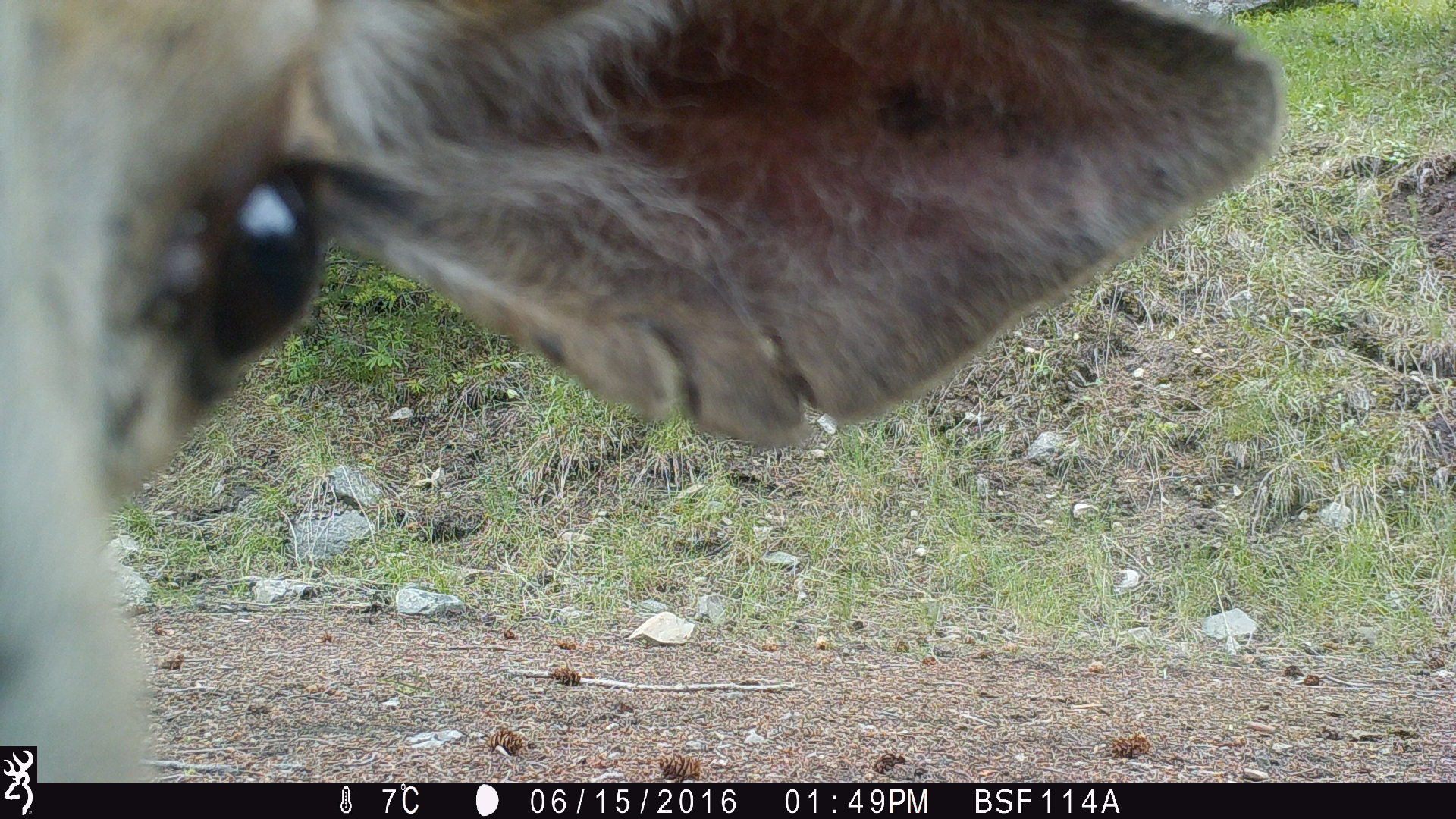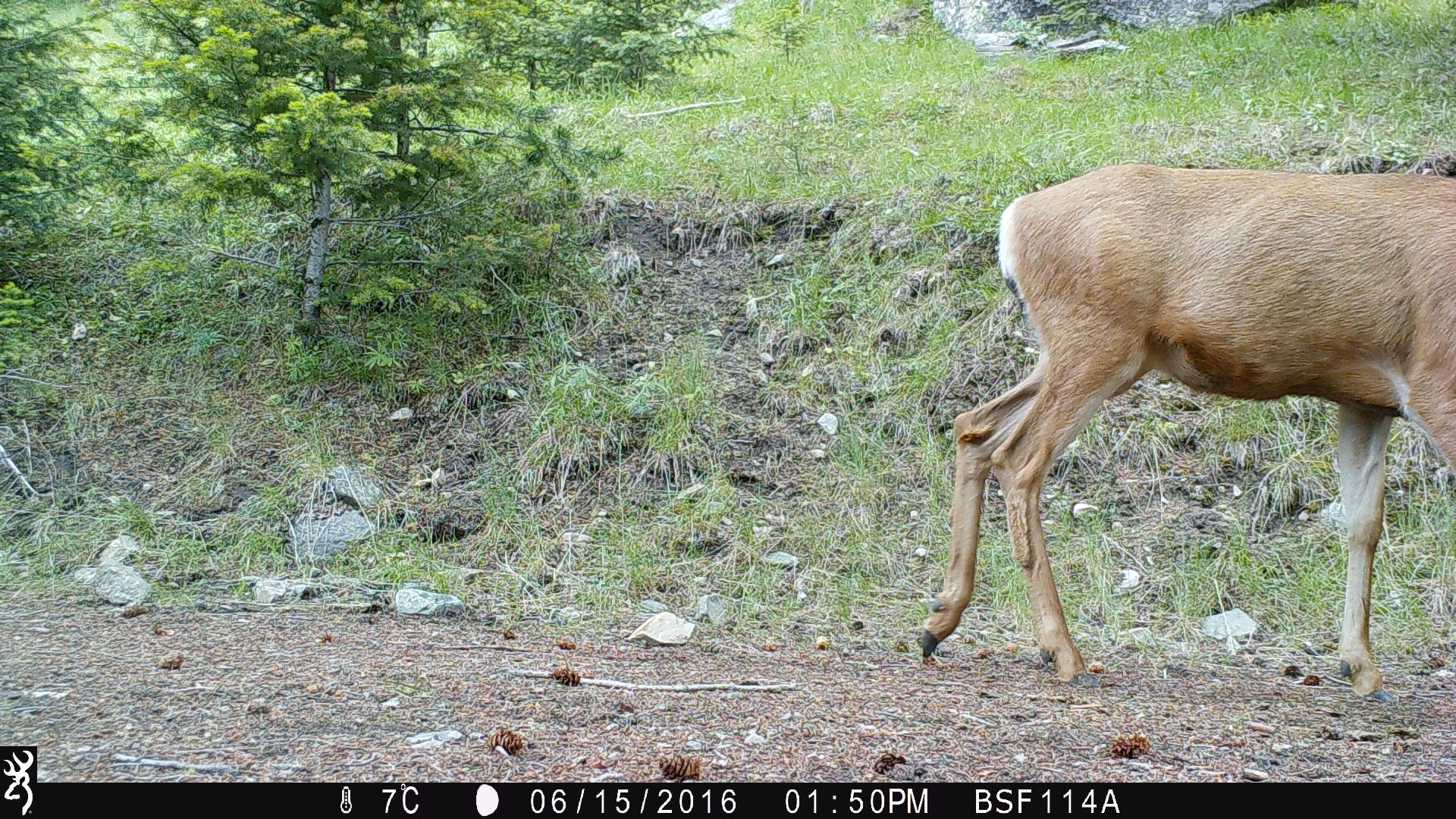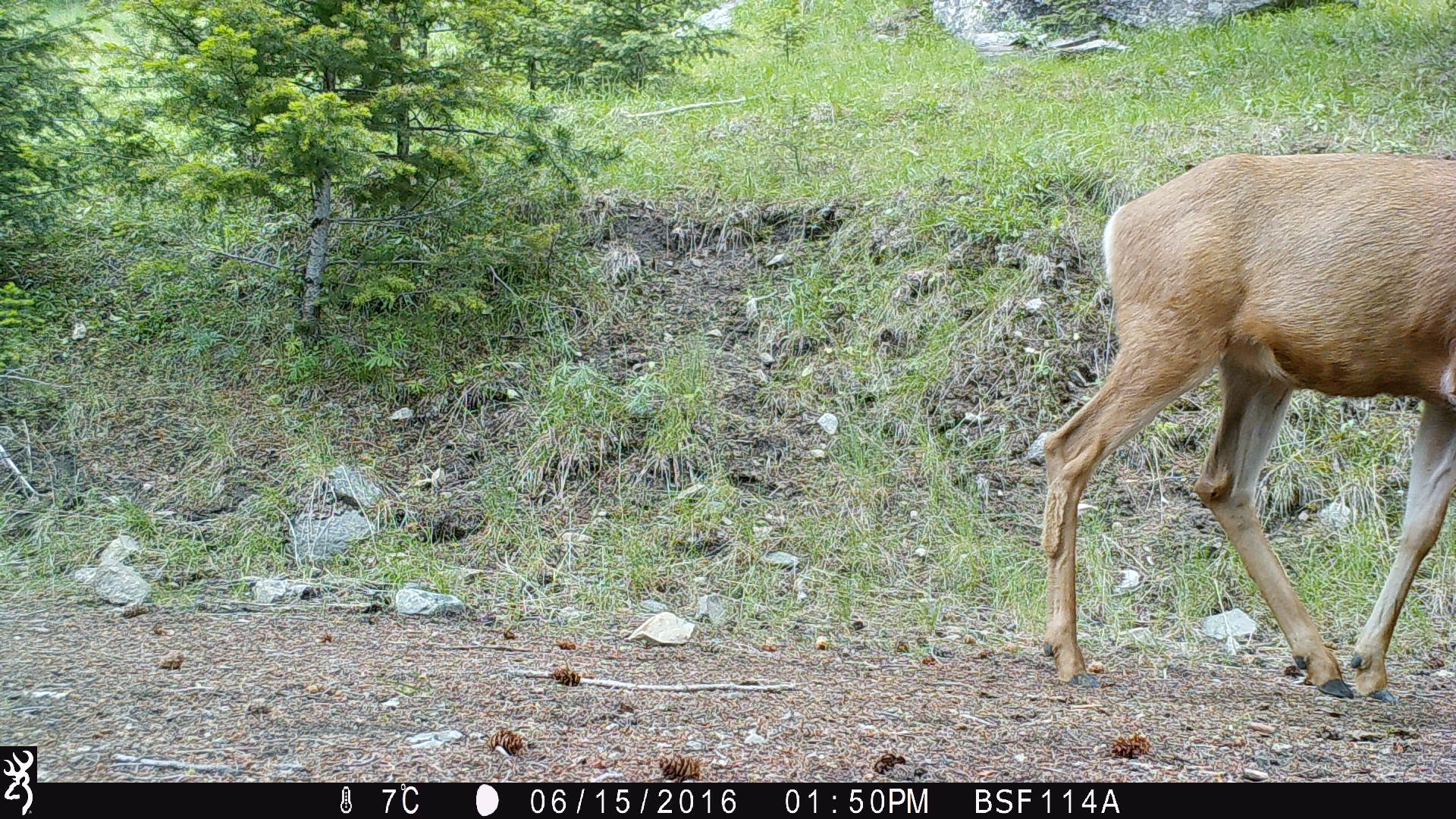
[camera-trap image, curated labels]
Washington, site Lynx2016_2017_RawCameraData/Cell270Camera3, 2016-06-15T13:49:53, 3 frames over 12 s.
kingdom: Animalia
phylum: Chordata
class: Mammalia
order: Artiodactyla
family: Cervidae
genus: Odocoileus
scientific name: Odocoileus hemionus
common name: mule deer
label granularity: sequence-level